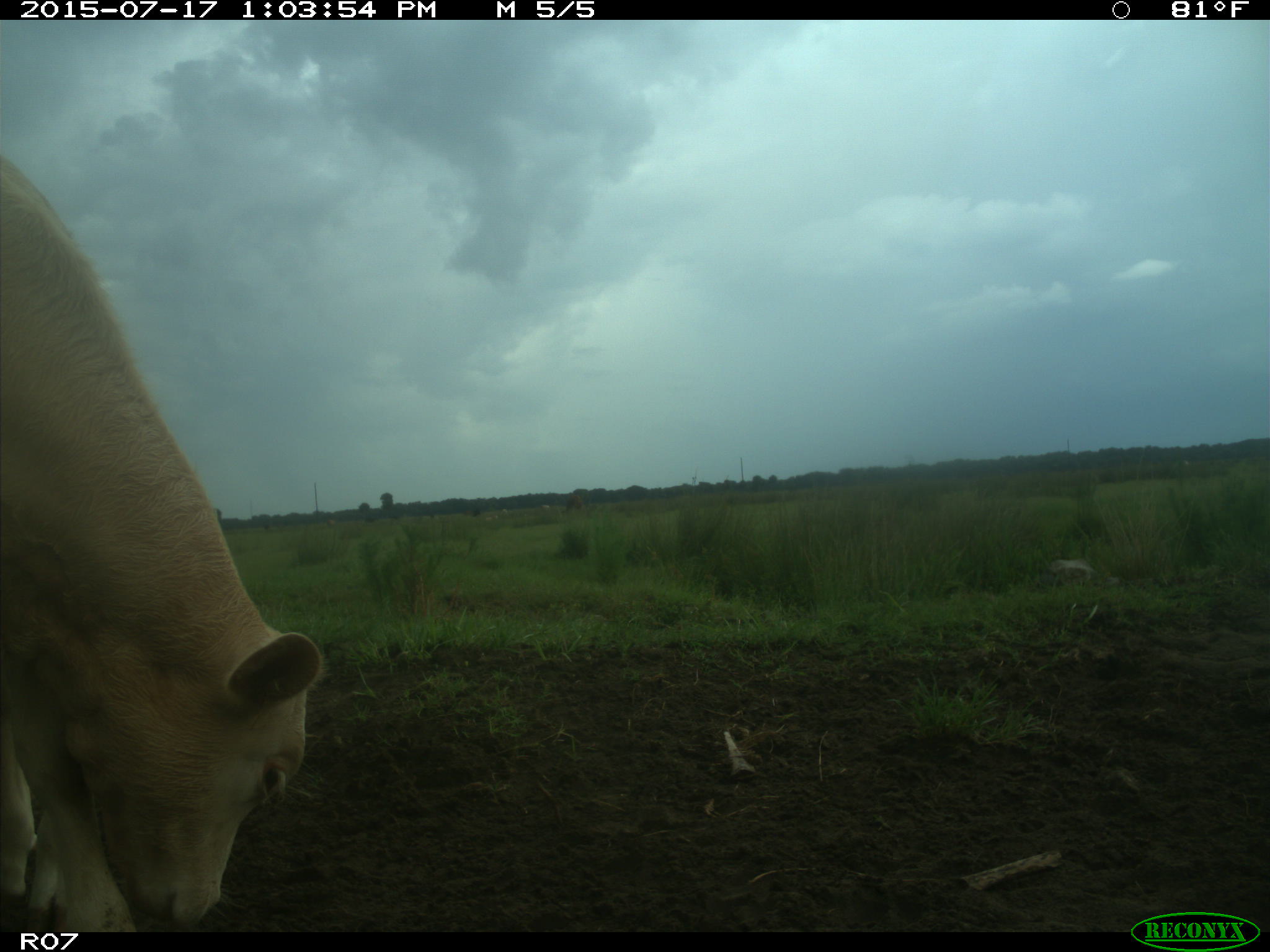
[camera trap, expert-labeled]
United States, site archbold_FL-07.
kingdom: Animalia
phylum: Chordata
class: Mammalia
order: Artiodactyla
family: Bovidae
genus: Bos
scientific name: Bos taurus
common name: domestic cow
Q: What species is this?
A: Bos taurus (domestic cow).